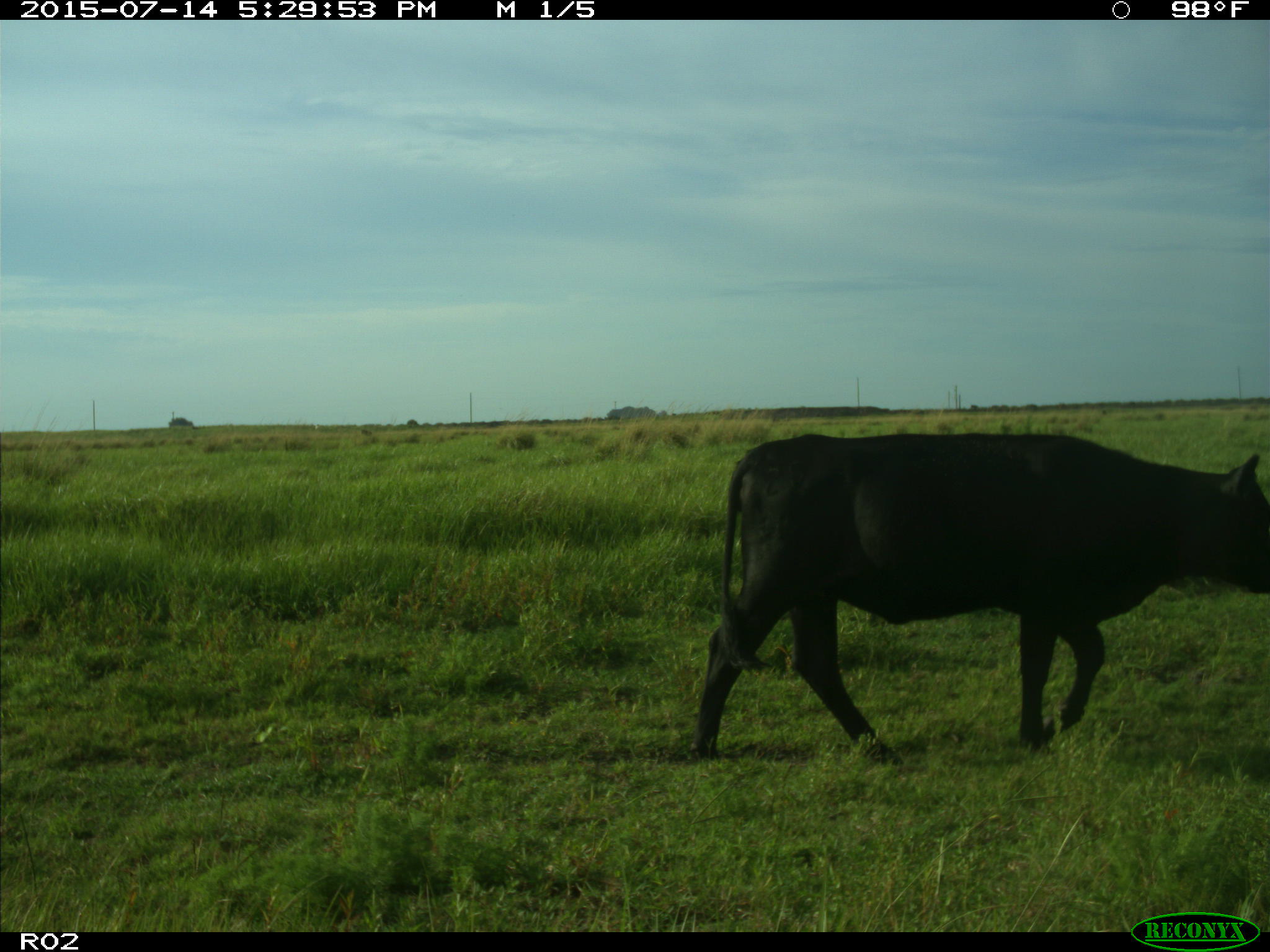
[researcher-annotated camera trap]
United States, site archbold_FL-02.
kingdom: Animalia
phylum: Chordata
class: Mammalia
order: Artiodactyla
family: Bovidae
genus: Bos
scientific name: Bos taurus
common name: domestic cow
Bos taurus (domestic cow).